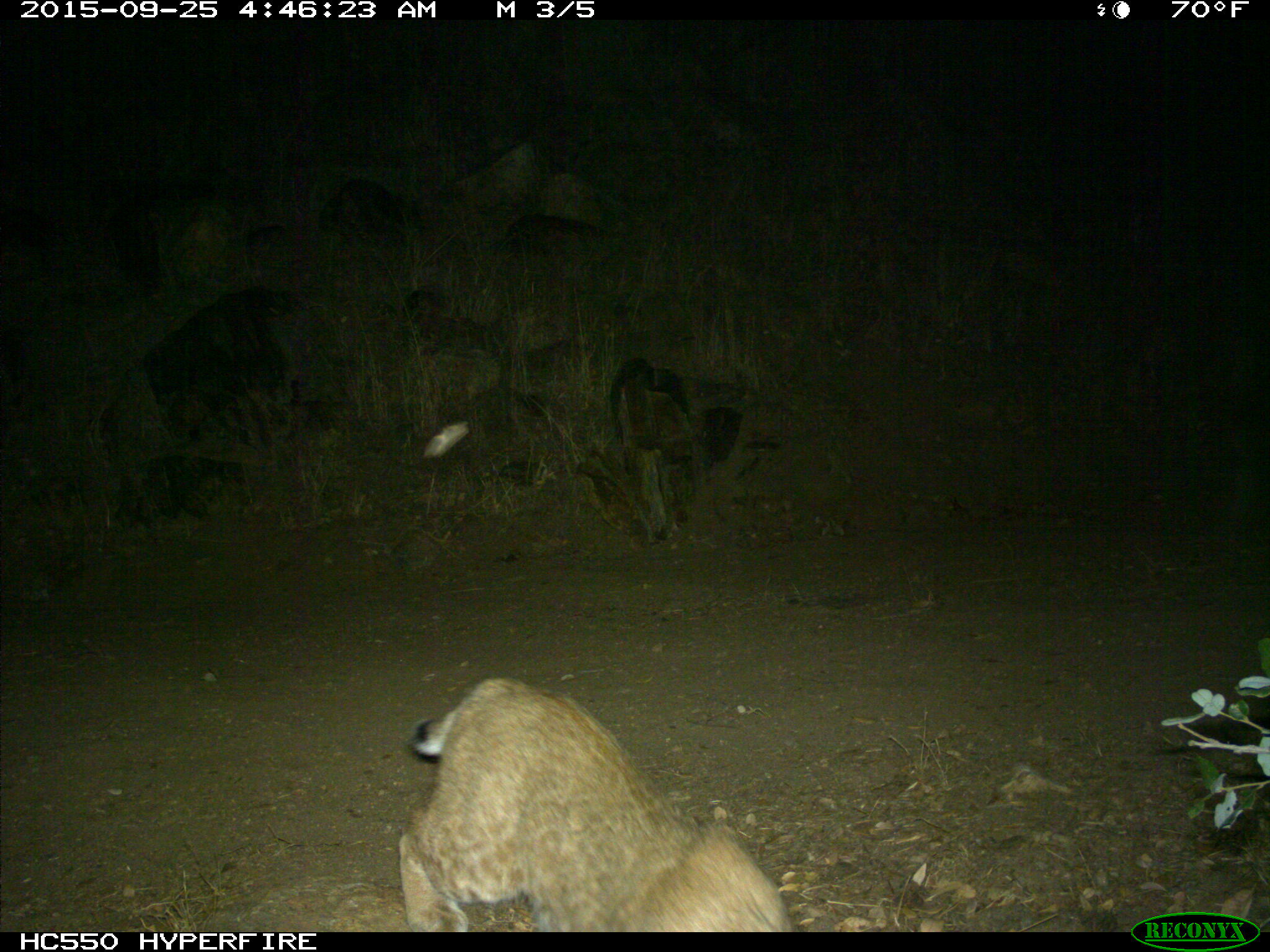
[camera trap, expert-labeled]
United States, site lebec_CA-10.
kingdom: Animalia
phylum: Chordata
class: Mammalia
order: Carnivora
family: Felidae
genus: Lynx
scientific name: Lynx rufus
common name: bobcat